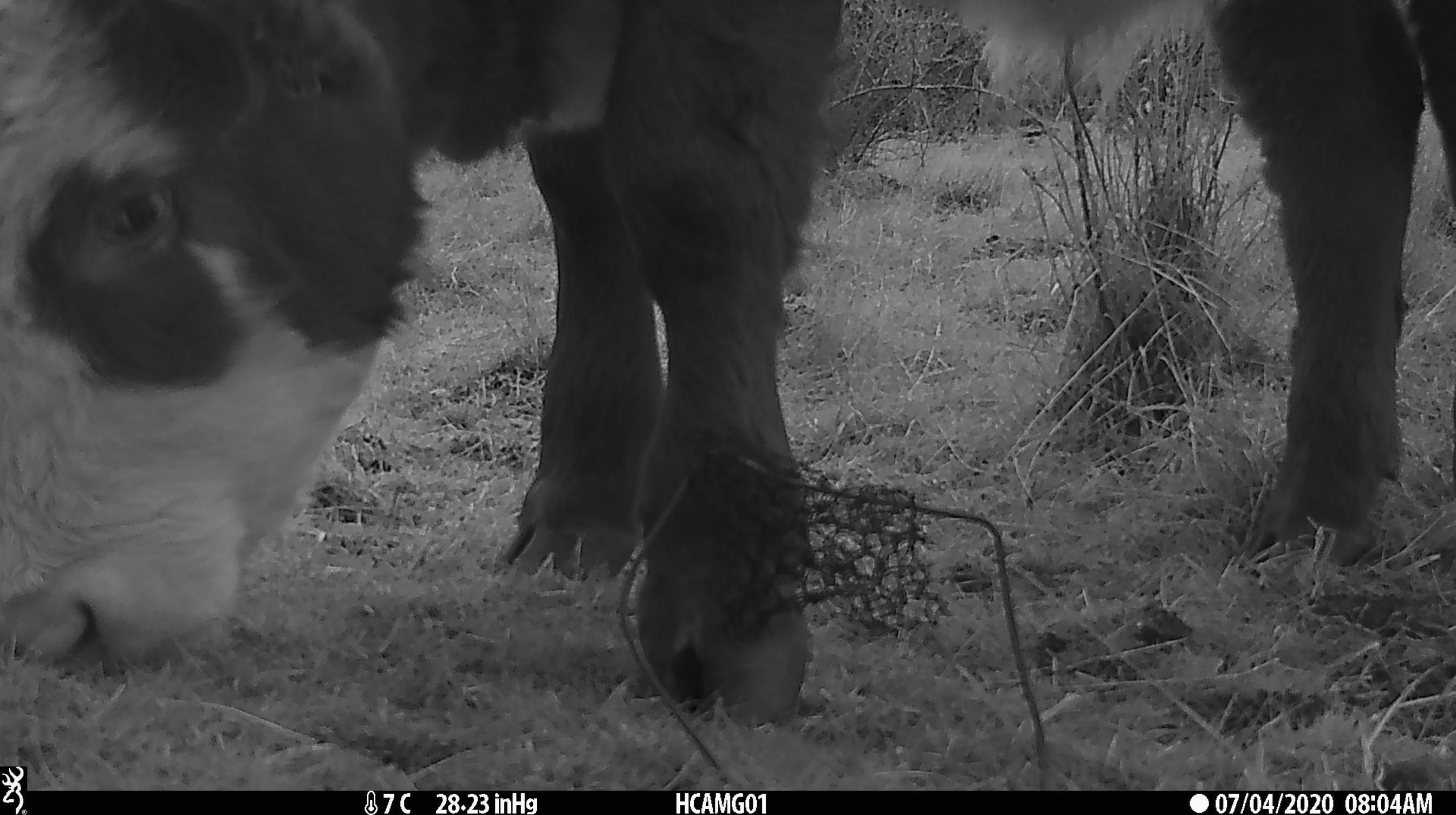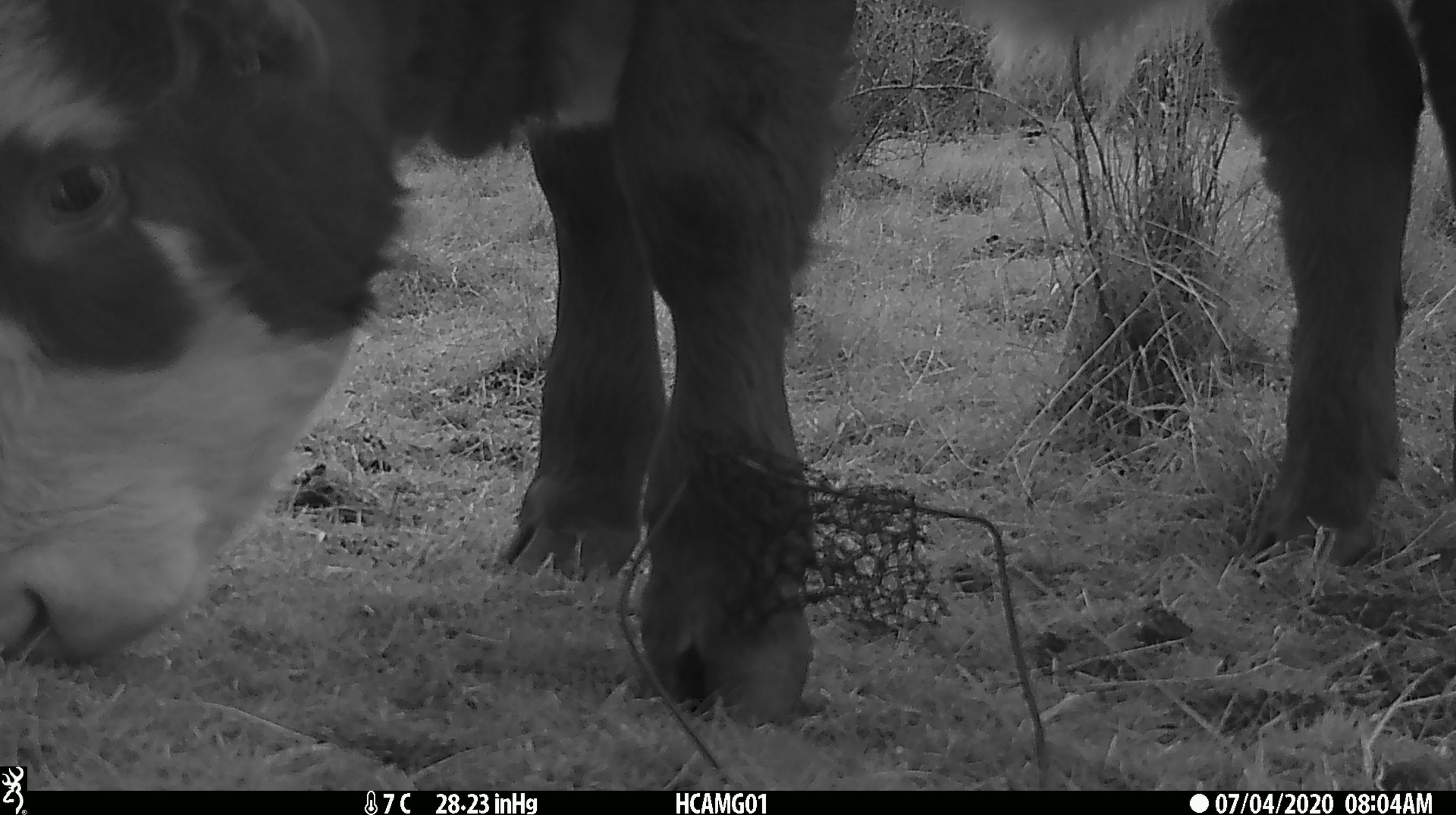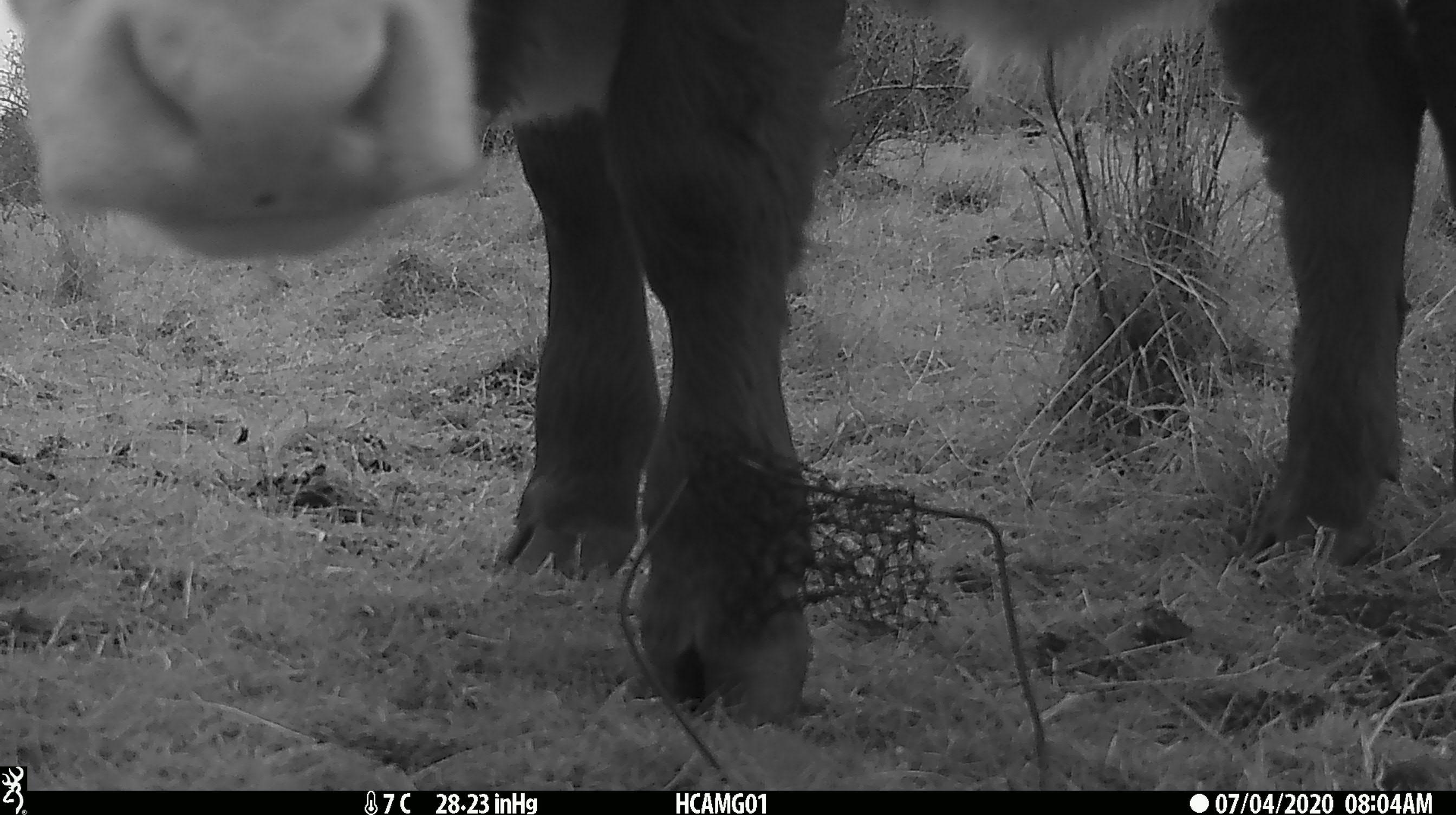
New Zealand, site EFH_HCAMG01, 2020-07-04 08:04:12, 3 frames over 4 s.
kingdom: Animalia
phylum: Chordata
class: Mammalia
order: Artiodactyla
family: Bovidae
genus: Bos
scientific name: Bos taurus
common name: domestic cow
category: cow